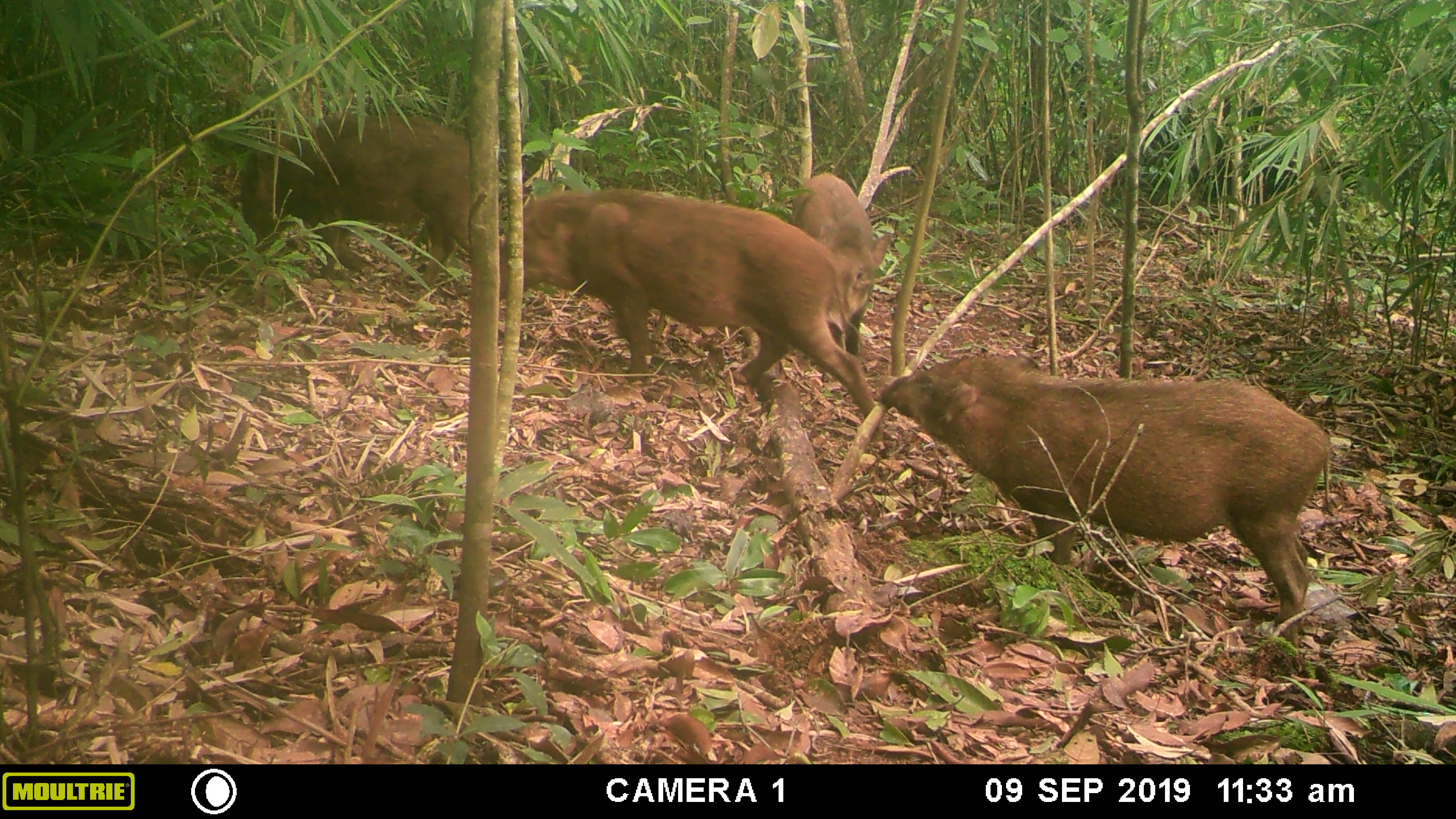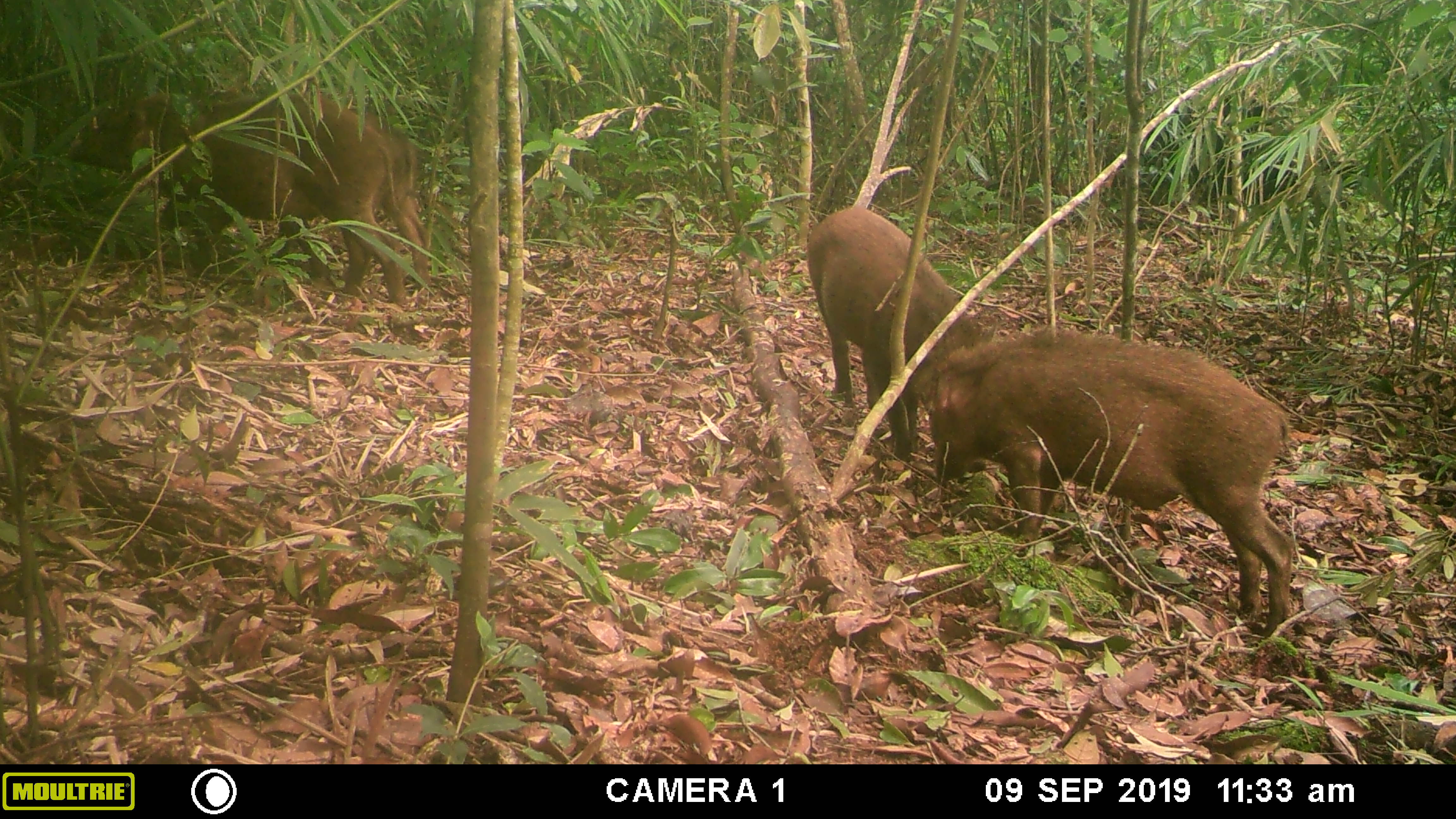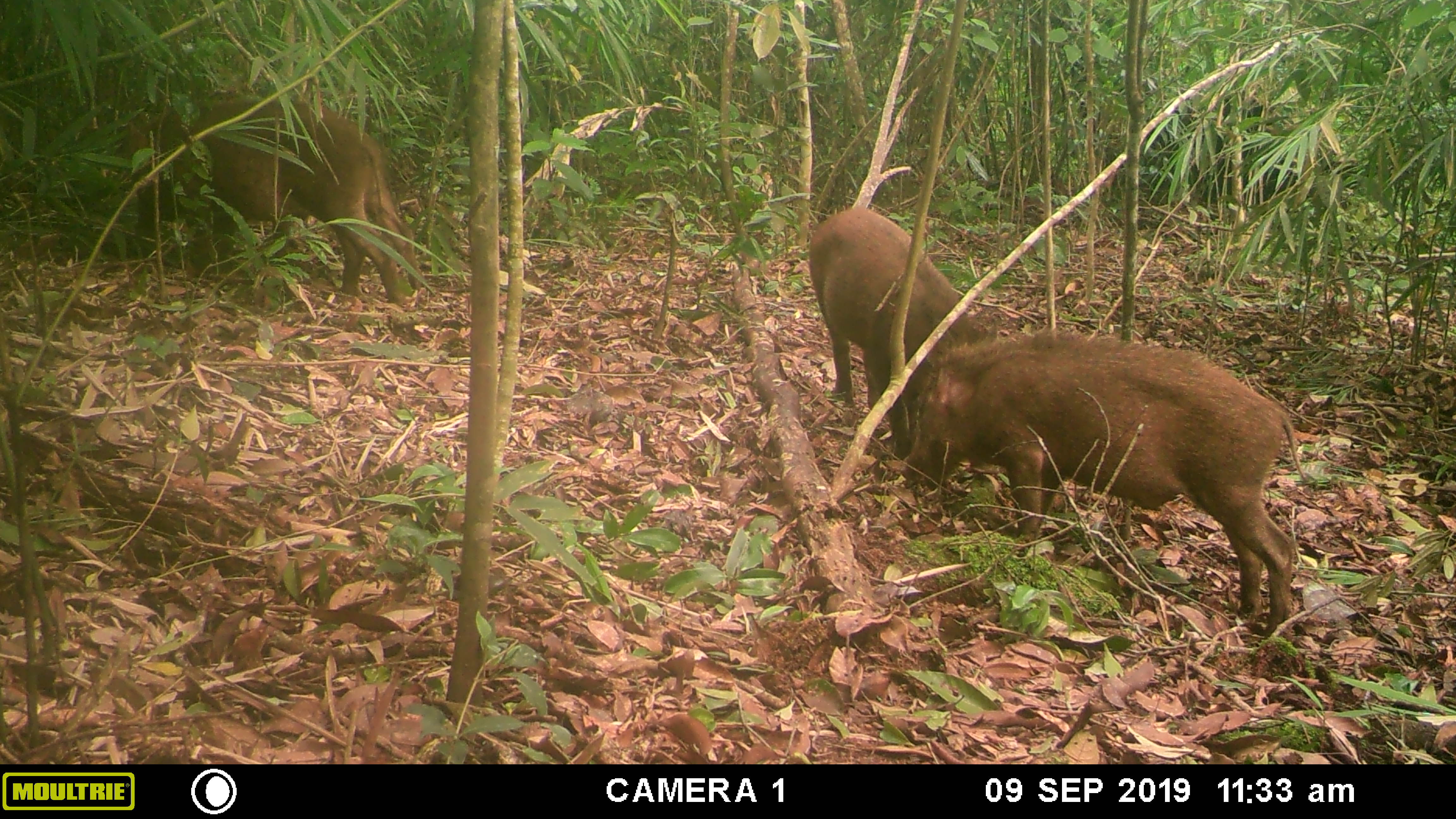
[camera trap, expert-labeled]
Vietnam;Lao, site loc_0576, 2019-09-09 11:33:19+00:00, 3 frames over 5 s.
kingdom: Animalia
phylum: Chordata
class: Mammalia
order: Artiodactyla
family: Suidae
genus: Sus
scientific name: Sus scrofa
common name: eurasian wild pig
Eurasian wild pig (Sus scrofa). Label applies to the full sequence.